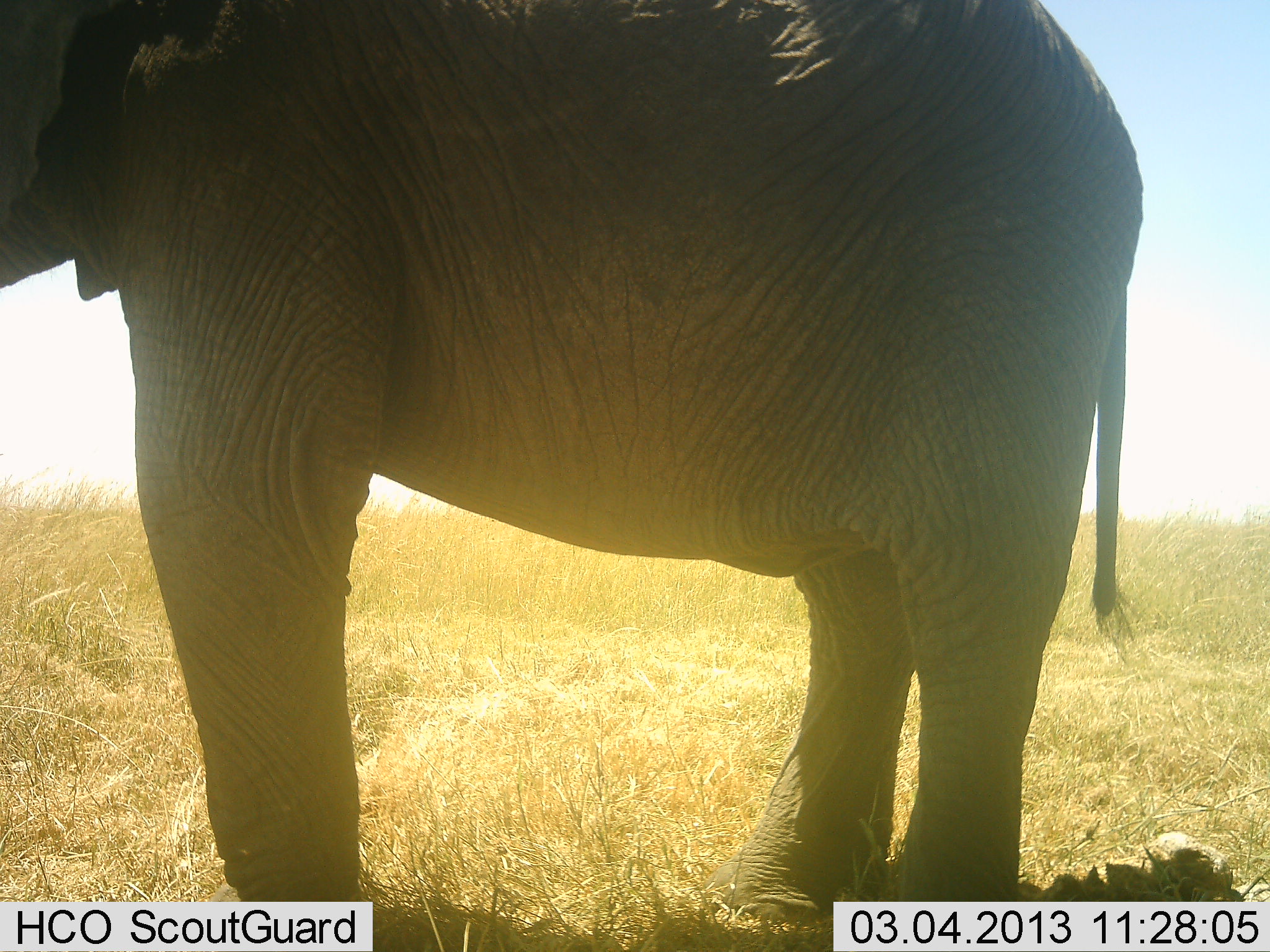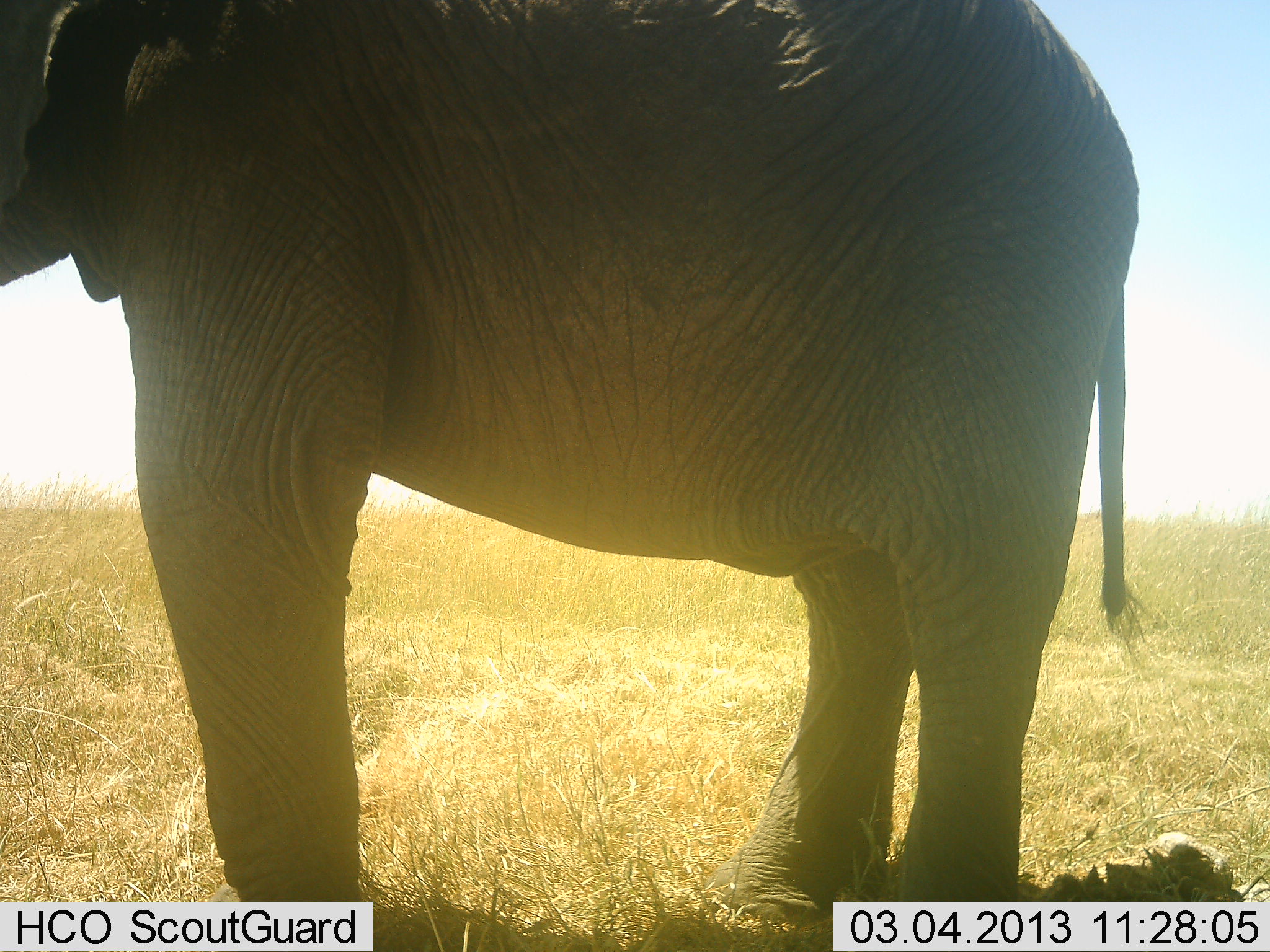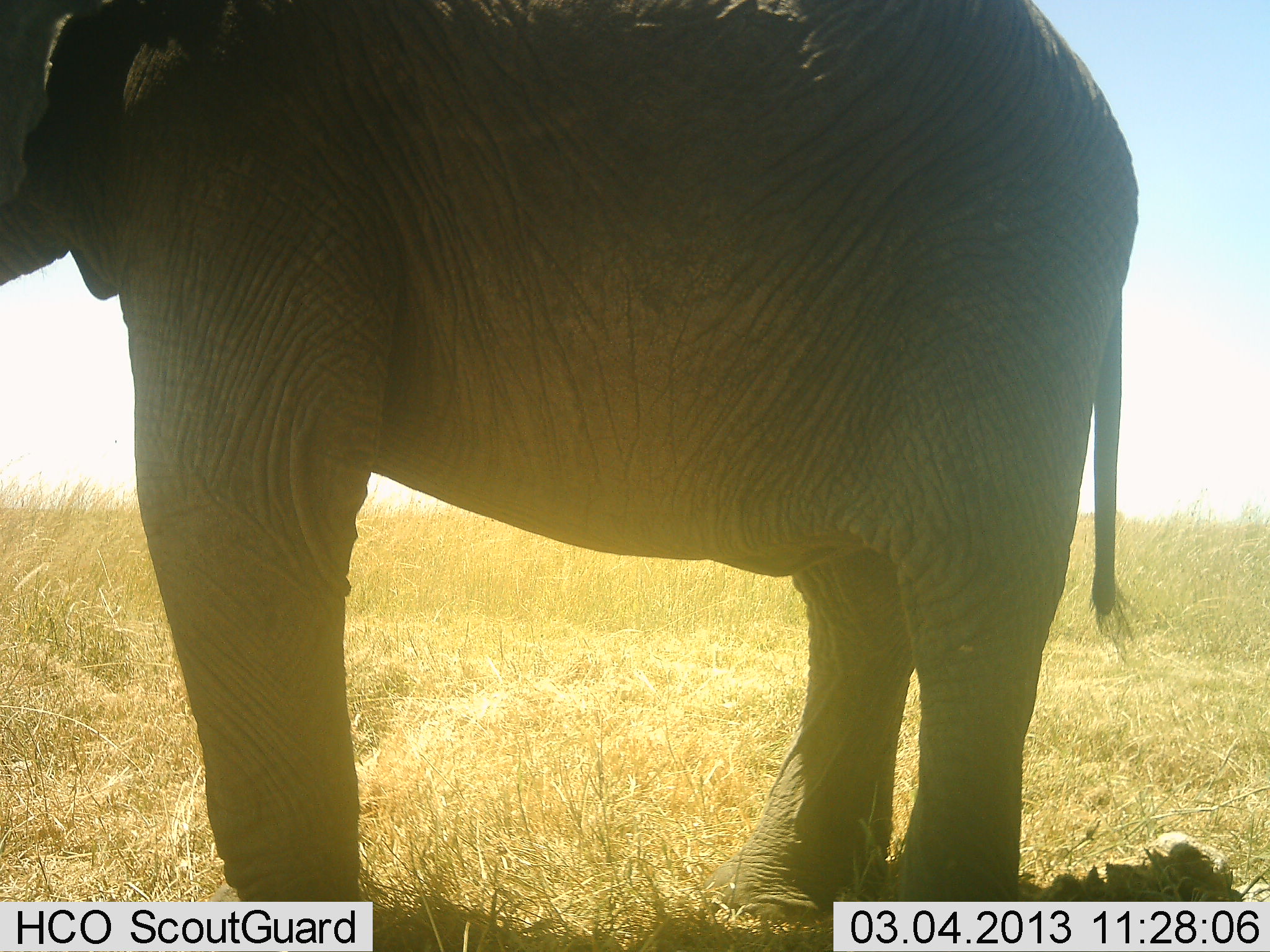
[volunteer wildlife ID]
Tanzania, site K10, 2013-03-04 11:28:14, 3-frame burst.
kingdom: Animalia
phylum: Chordata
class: Mammalia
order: Proboscidea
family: Elephantidae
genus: Loxodonta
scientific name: Loxodonta africana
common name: african bush elephant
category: elephant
Elephant (african bush elephant) (Loxodonta africana), count 1. Behavior (volunteer vote fractions): standing 100%, resting 0%, moving 0%, interacting 0%. Young present (vote fraction): 4%. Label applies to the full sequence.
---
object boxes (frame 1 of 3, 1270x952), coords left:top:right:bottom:
animal: 1:0:1146:932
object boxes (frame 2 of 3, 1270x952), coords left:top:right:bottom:
animal: 0:0:1150:925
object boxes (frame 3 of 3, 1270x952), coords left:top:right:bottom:
animal: 0:0:1144:925